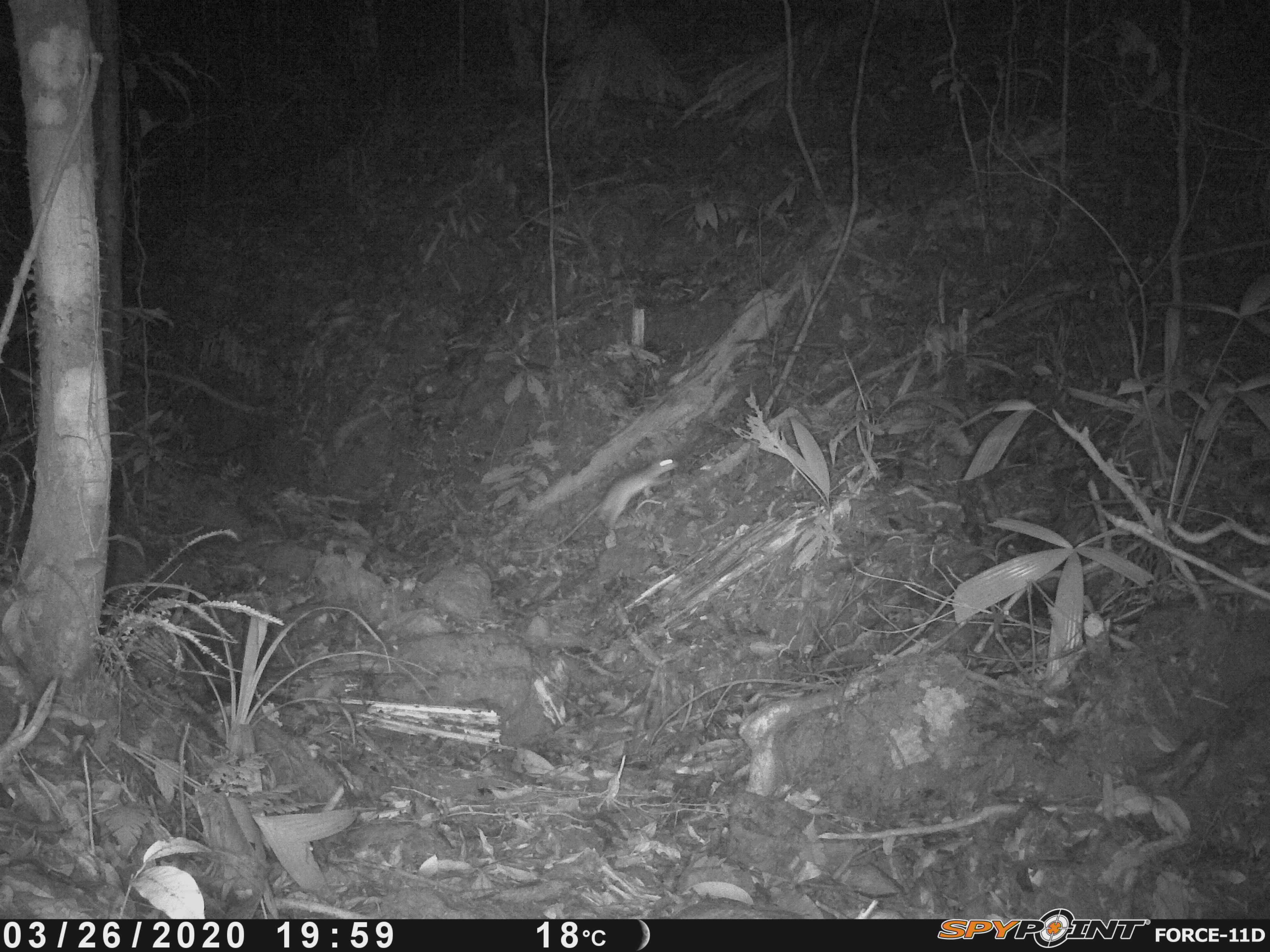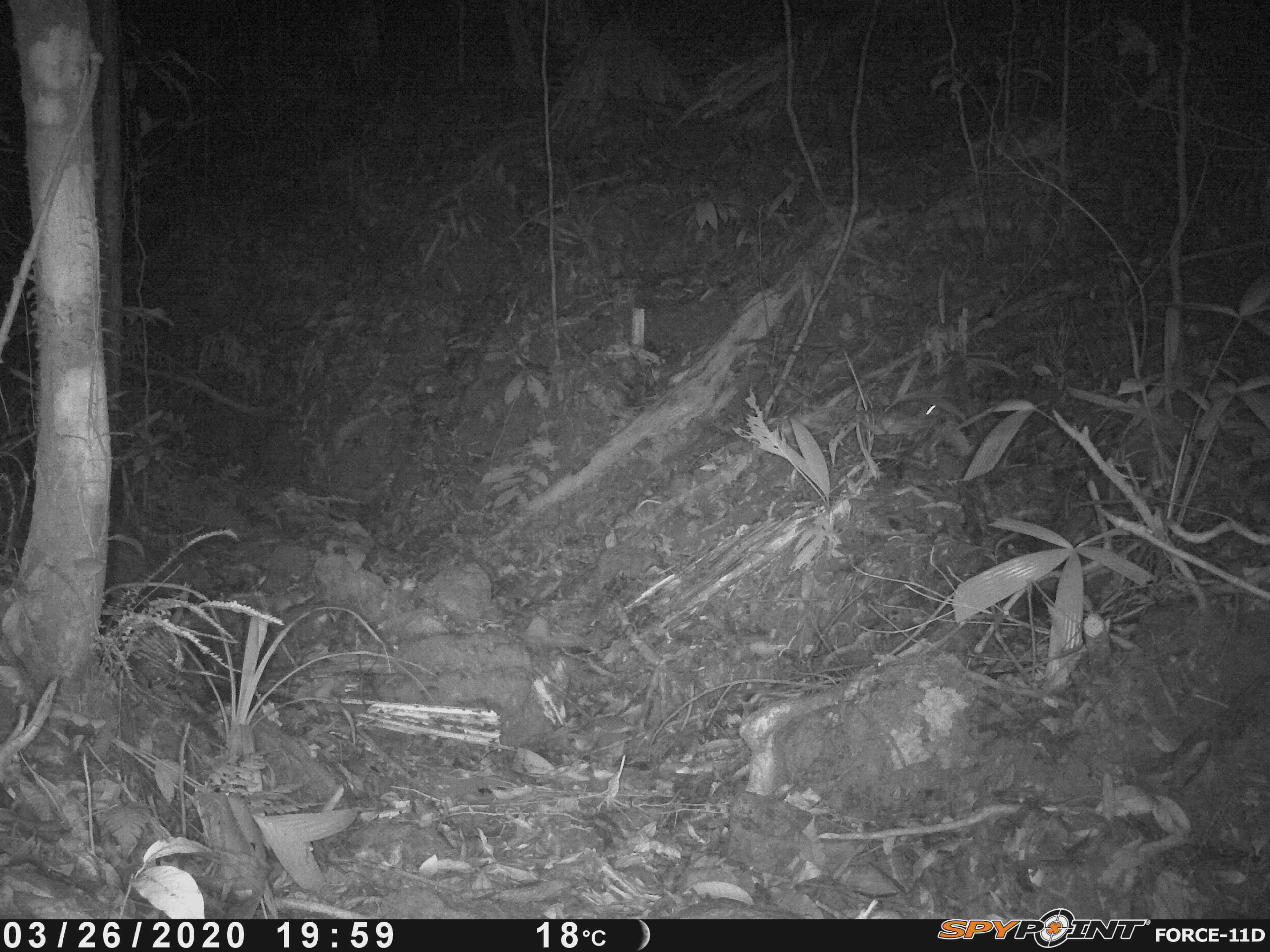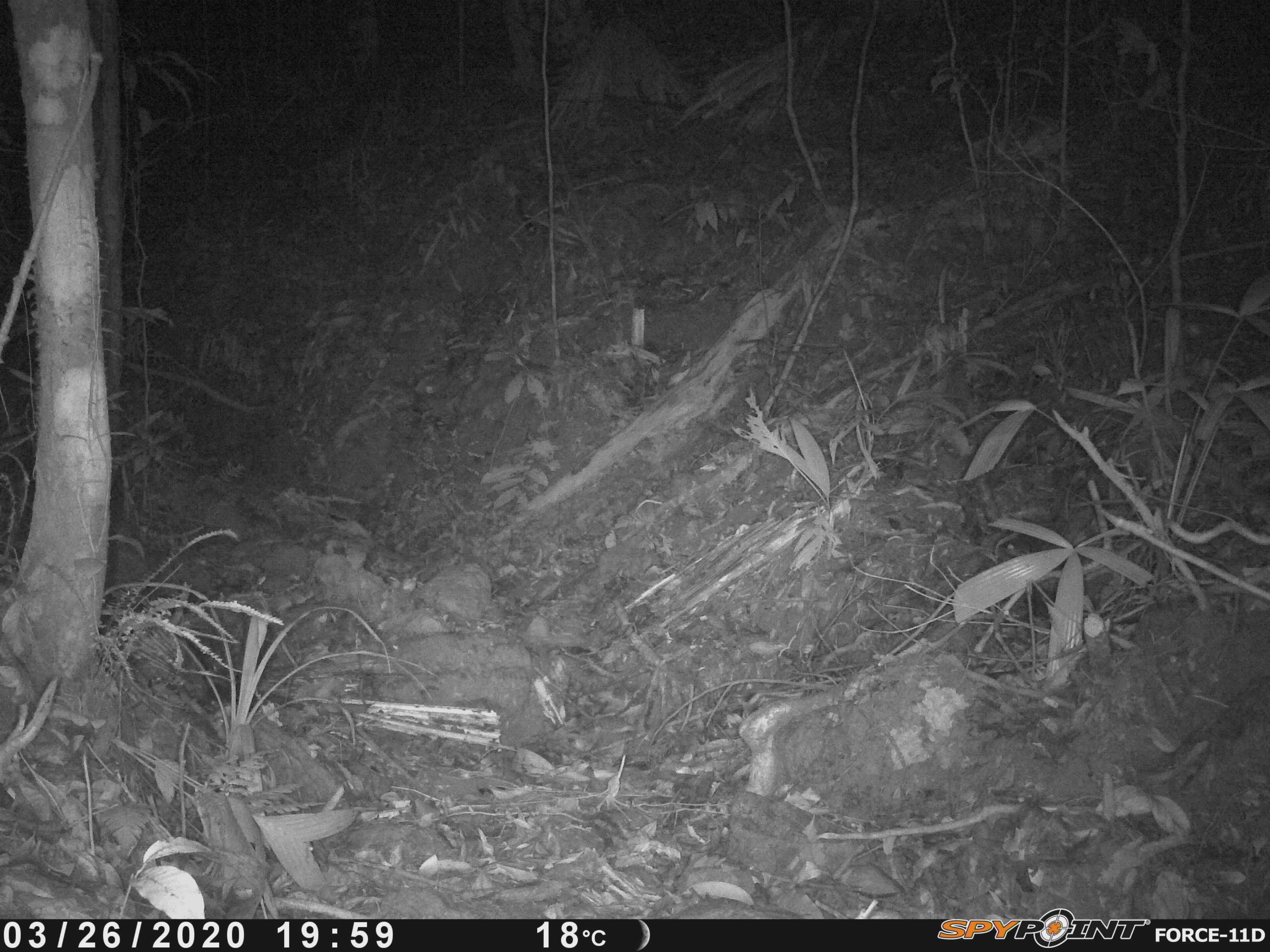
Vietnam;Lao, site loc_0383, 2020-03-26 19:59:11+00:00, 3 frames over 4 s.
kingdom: Animalia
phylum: Chordata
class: Mammalia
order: Rodentia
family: Muridae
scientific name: Muridae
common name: old-world mice and rats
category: unidentified murid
Unidentified murid (old-world mice and rats) (Muridae). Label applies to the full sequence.